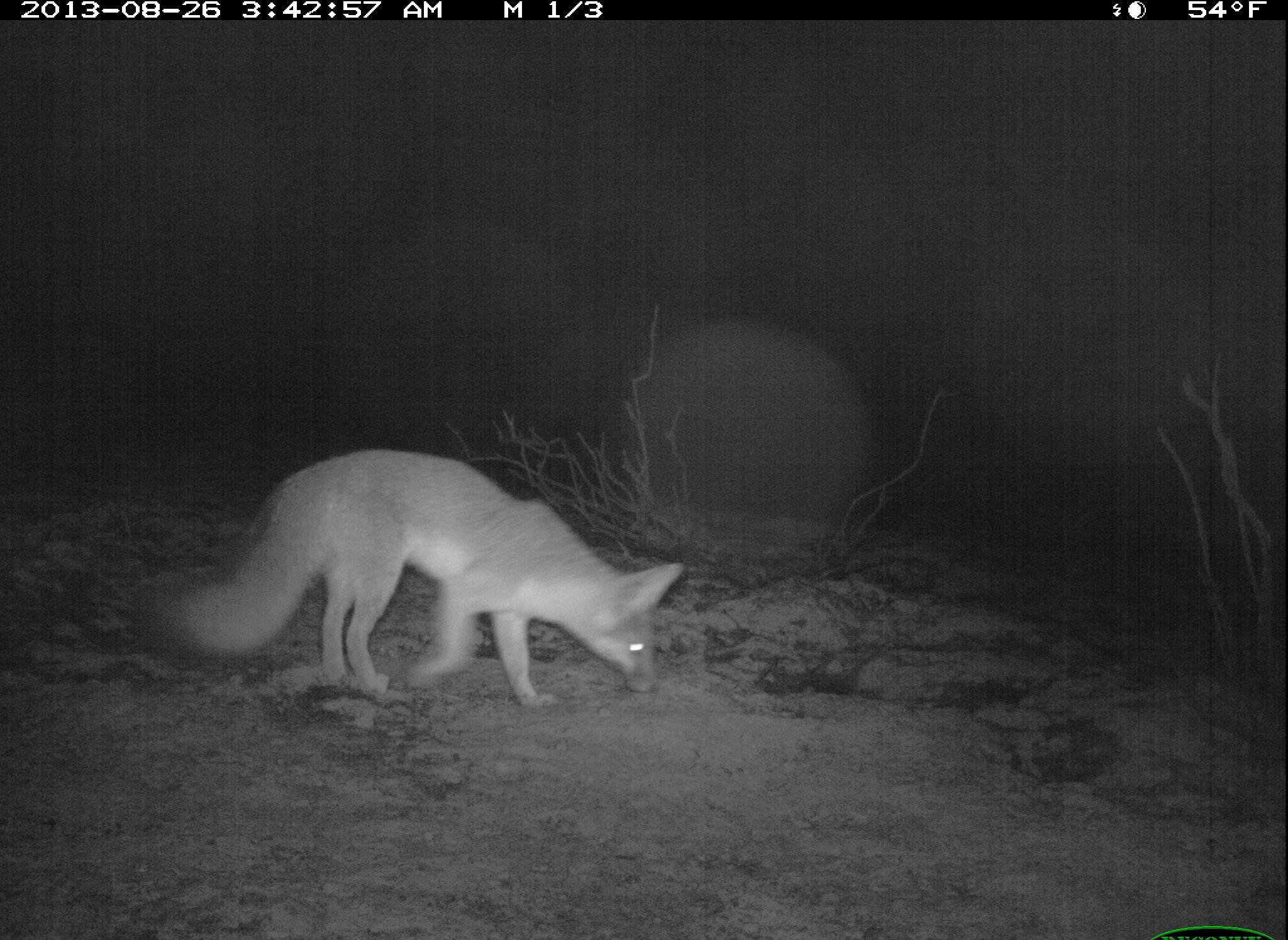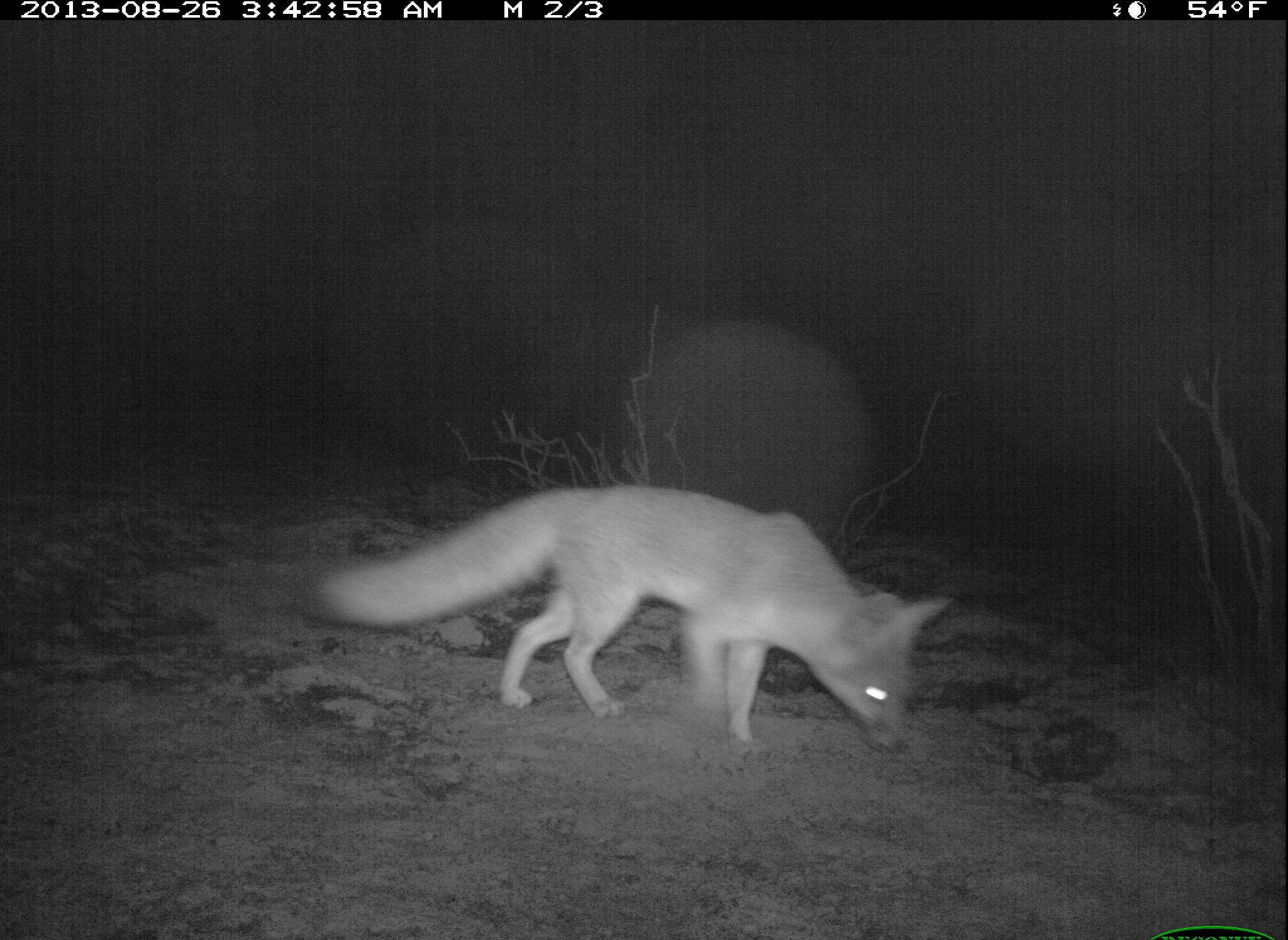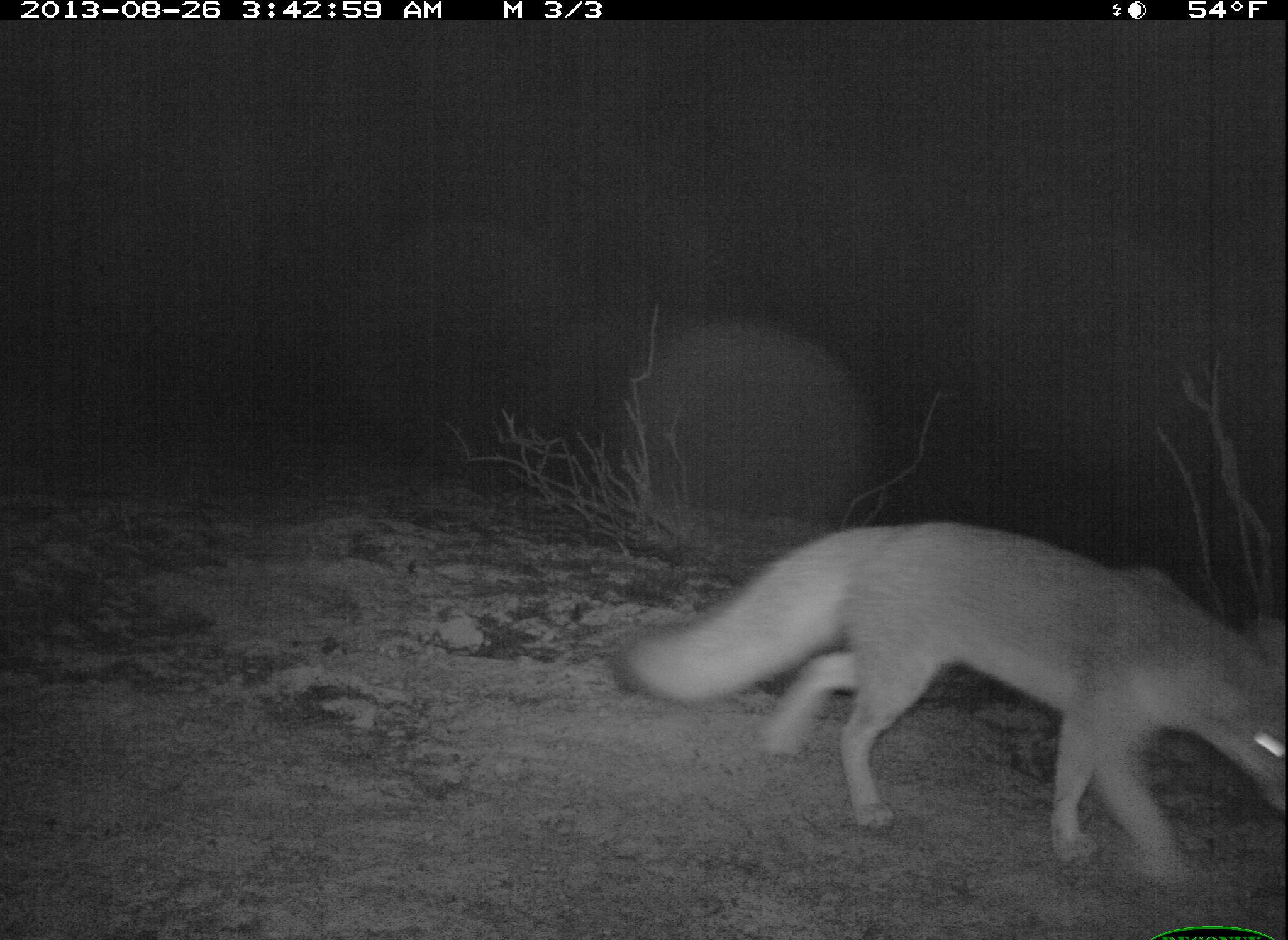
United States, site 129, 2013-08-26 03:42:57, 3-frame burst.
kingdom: Animalia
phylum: Chordata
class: Mammalia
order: Carnivora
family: Canidae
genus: Urocyon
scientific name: Urocyon cinereoargenteus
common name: gray fox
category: fox